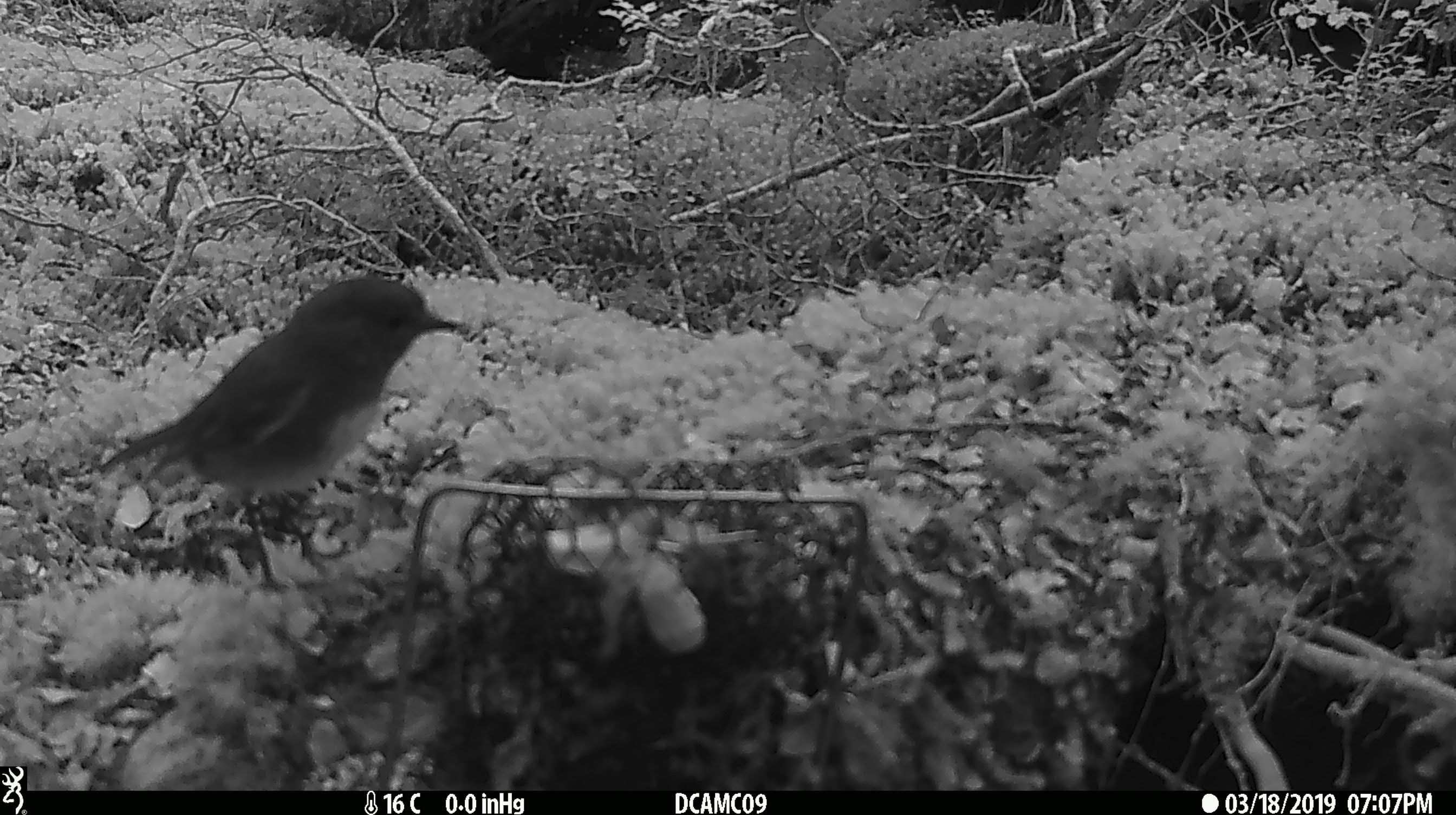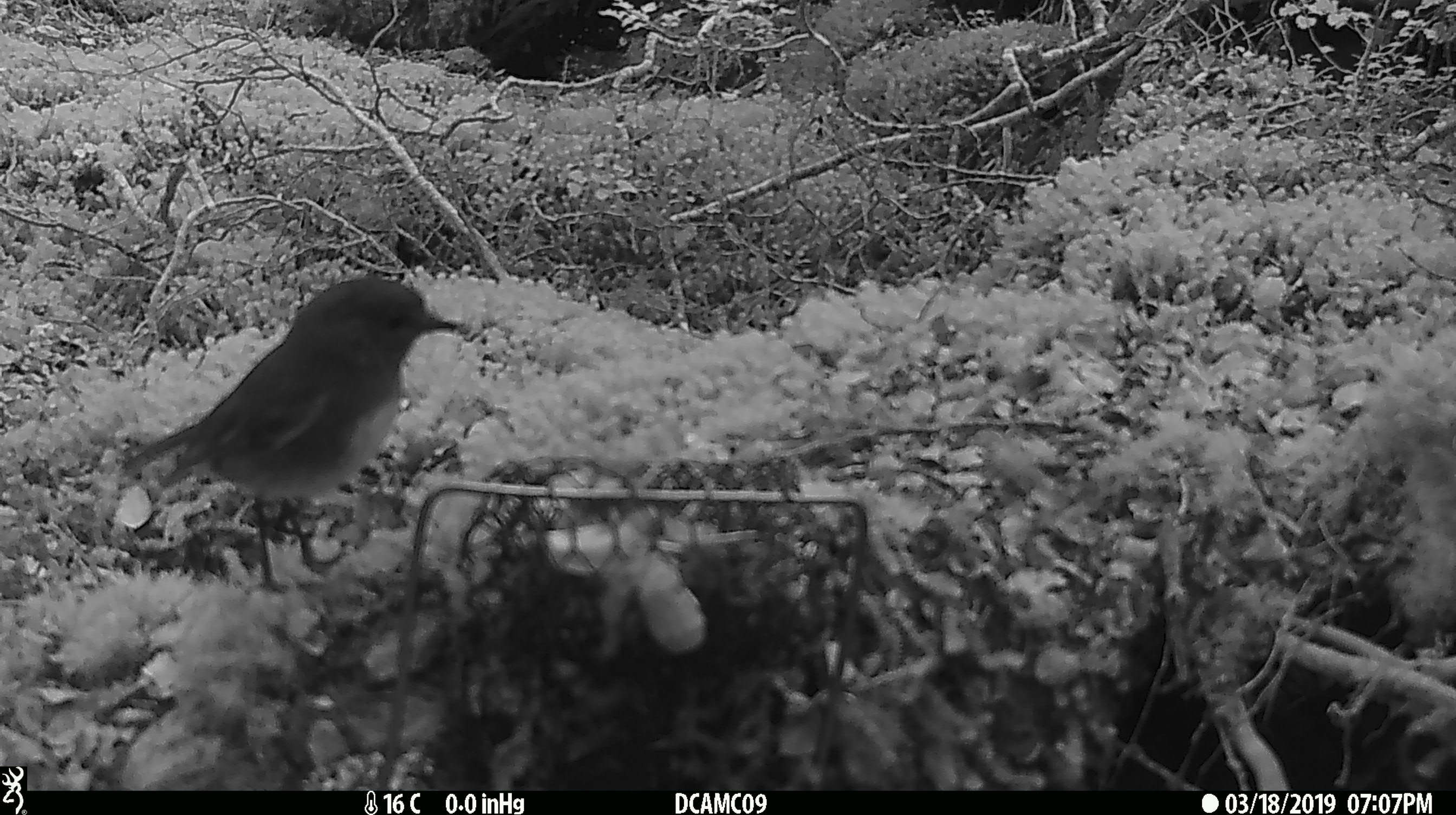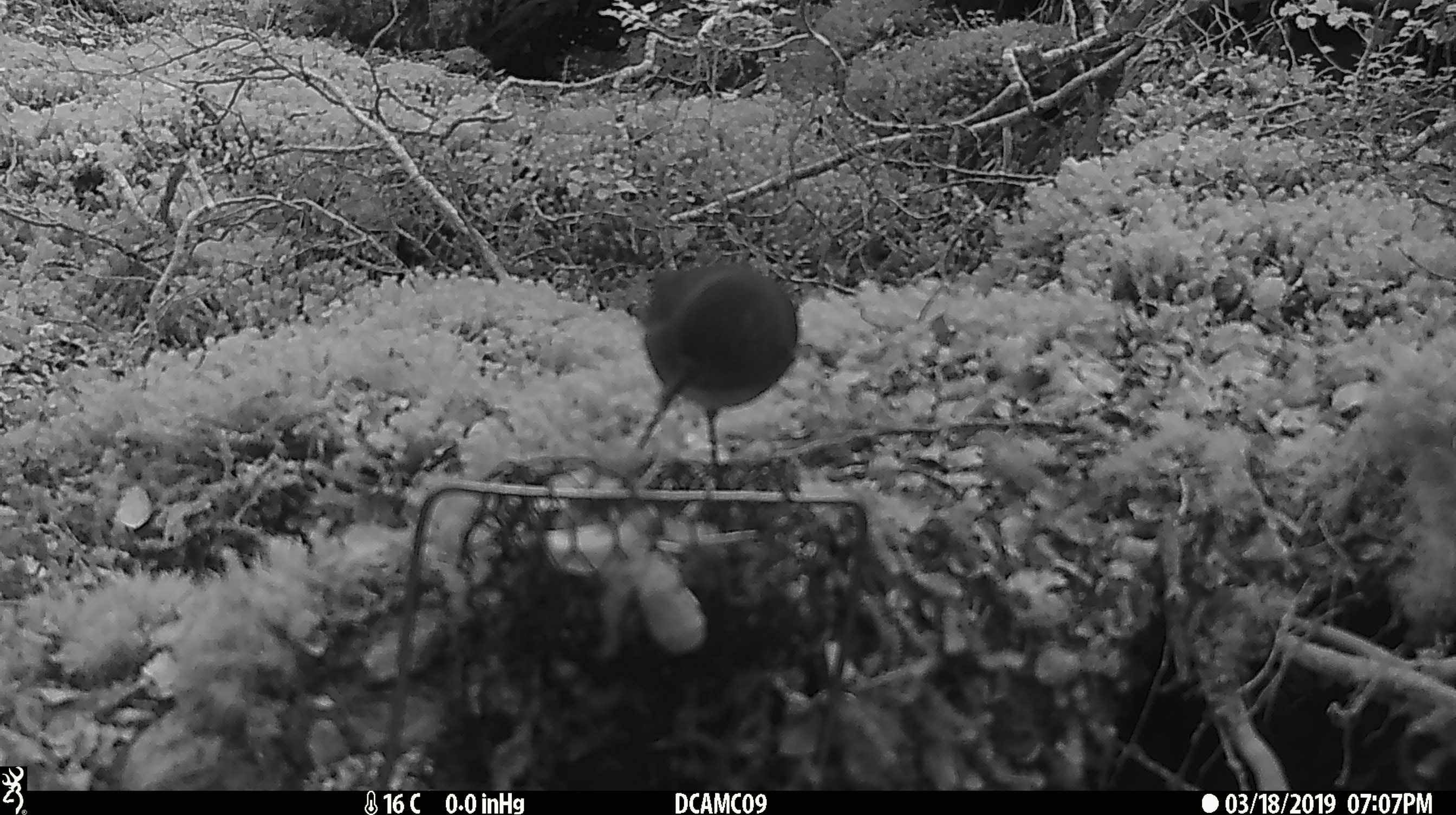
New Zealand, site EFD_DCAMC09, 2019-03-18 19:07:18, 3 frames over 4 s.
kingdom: Animalia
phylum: Chordata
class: Aves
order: Passeriformes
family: Petroicidae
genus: Petroica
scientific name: Petroica australis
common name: new zealand robin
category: robin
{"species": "robin (new zealand robin) (Petroica australis)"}